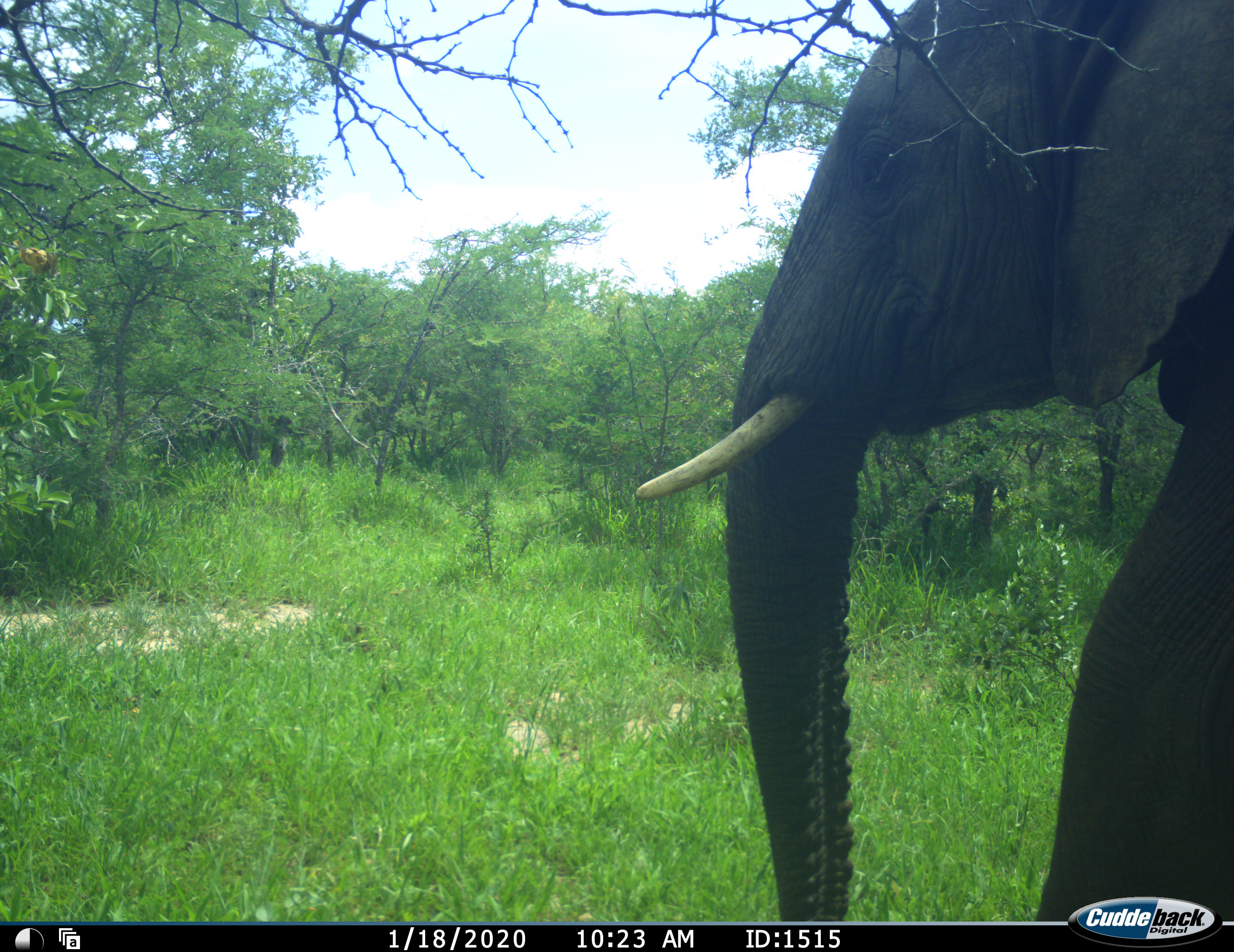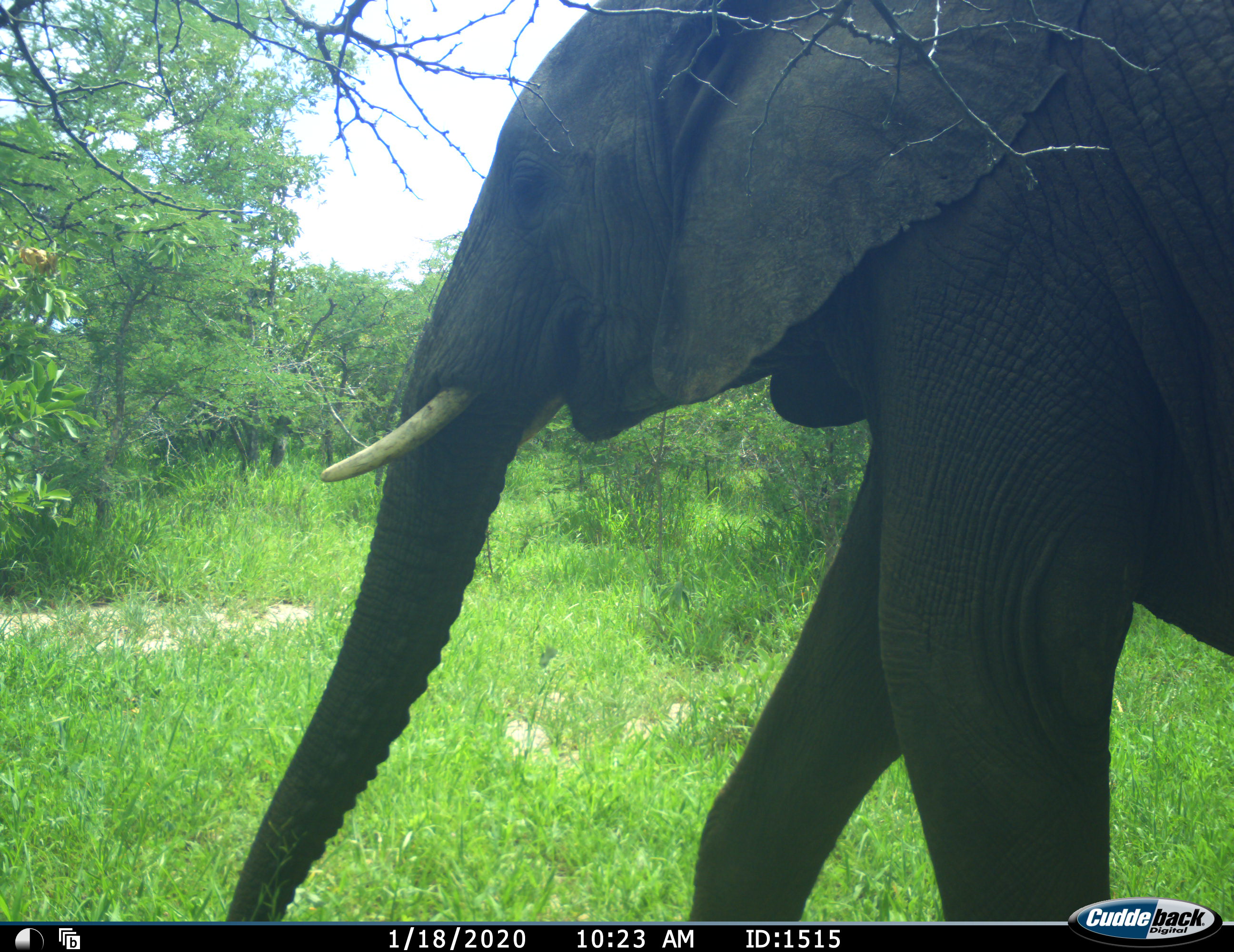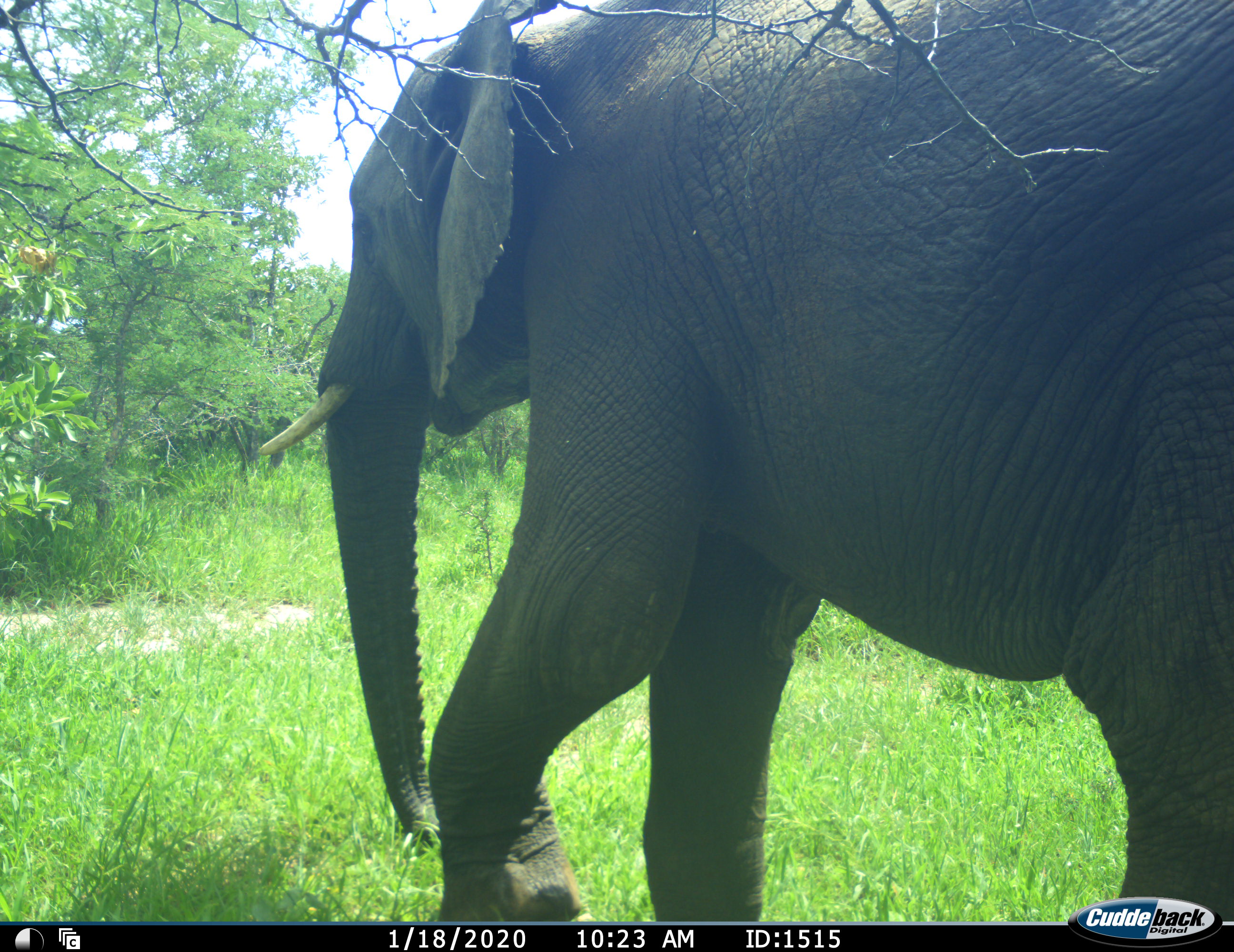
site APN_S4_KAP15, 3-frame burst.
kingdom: Animalia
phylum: Chordata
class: Mammalia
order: Proboscidea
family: Elephantidae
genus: Loxodonta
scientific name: Loxodonta africana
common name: african bush elephant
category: elephant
Elephant (african bush elephant) (Loxodonta africana), count 1. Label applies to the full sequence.